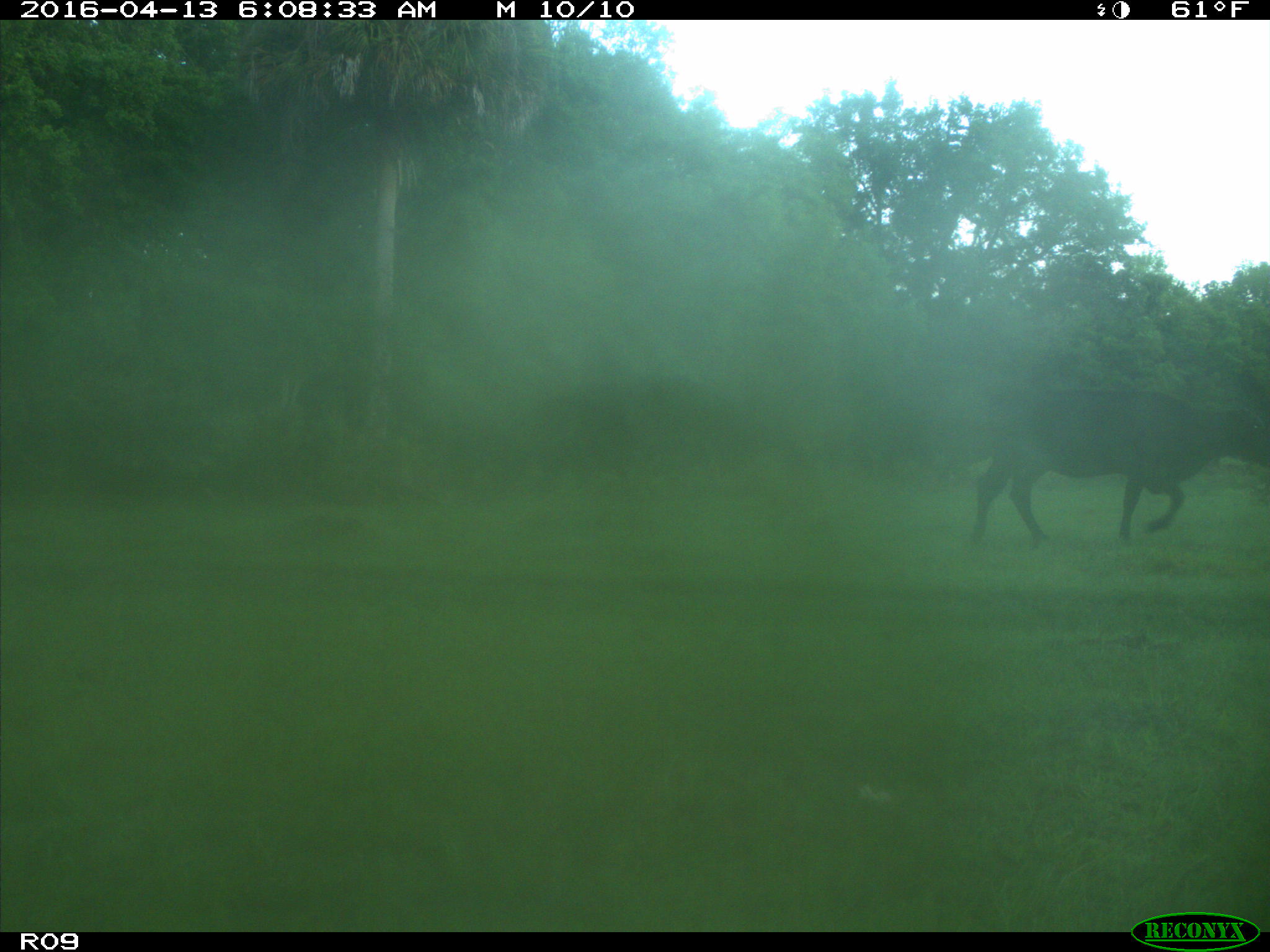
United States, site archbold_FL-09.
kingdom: Animalia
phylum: Chordata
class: Mammalia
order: Artiodactyla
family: Bovidae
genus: Bos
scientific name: Bos taurus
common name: domestic cow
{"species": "Bos taurus (domestic cow)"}